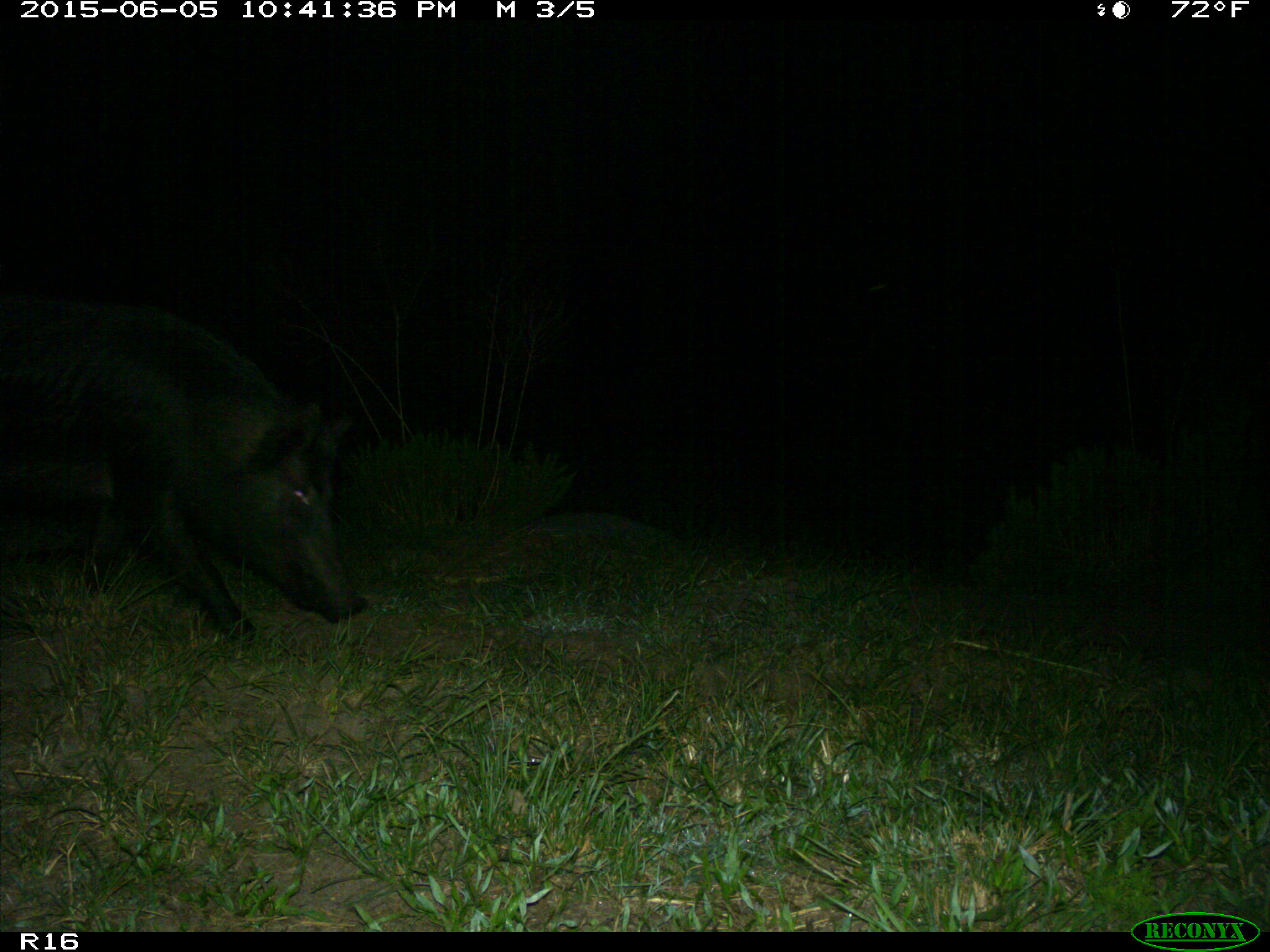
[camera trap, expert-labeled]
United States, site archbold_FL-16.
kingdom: Animalia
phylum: Chordata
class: Mammalia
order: Artiodactyla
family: Suidae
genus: Sus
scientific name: Sus scrofa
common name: wild boar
Sus scrofa (wild boar).